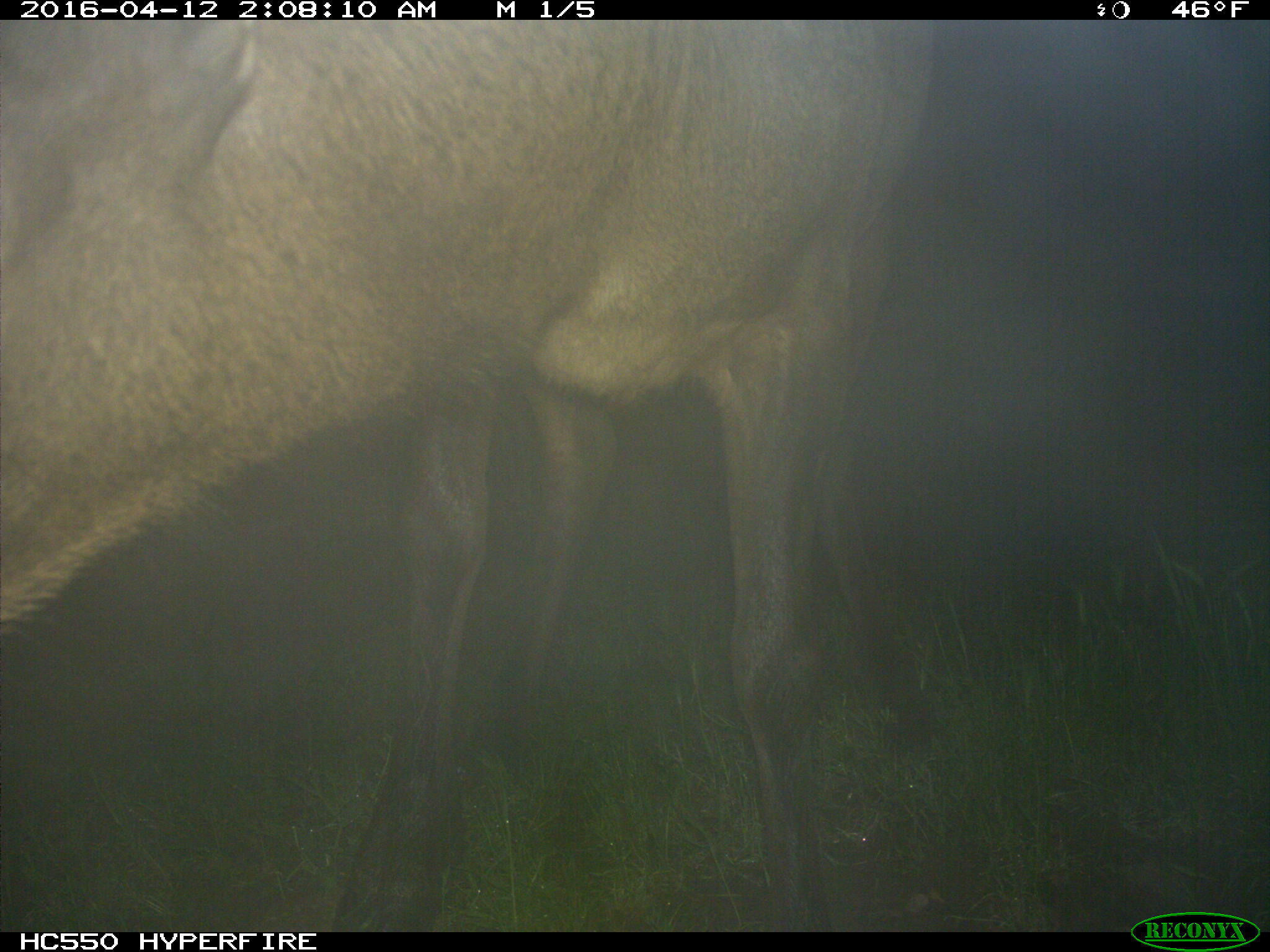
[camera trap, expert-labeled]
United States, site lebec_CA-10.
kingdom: Animalia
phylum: Chordata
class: Mammalia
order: Artiodactyla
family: Cervidae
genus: Cervus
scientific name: Cervus canadensis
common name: elk